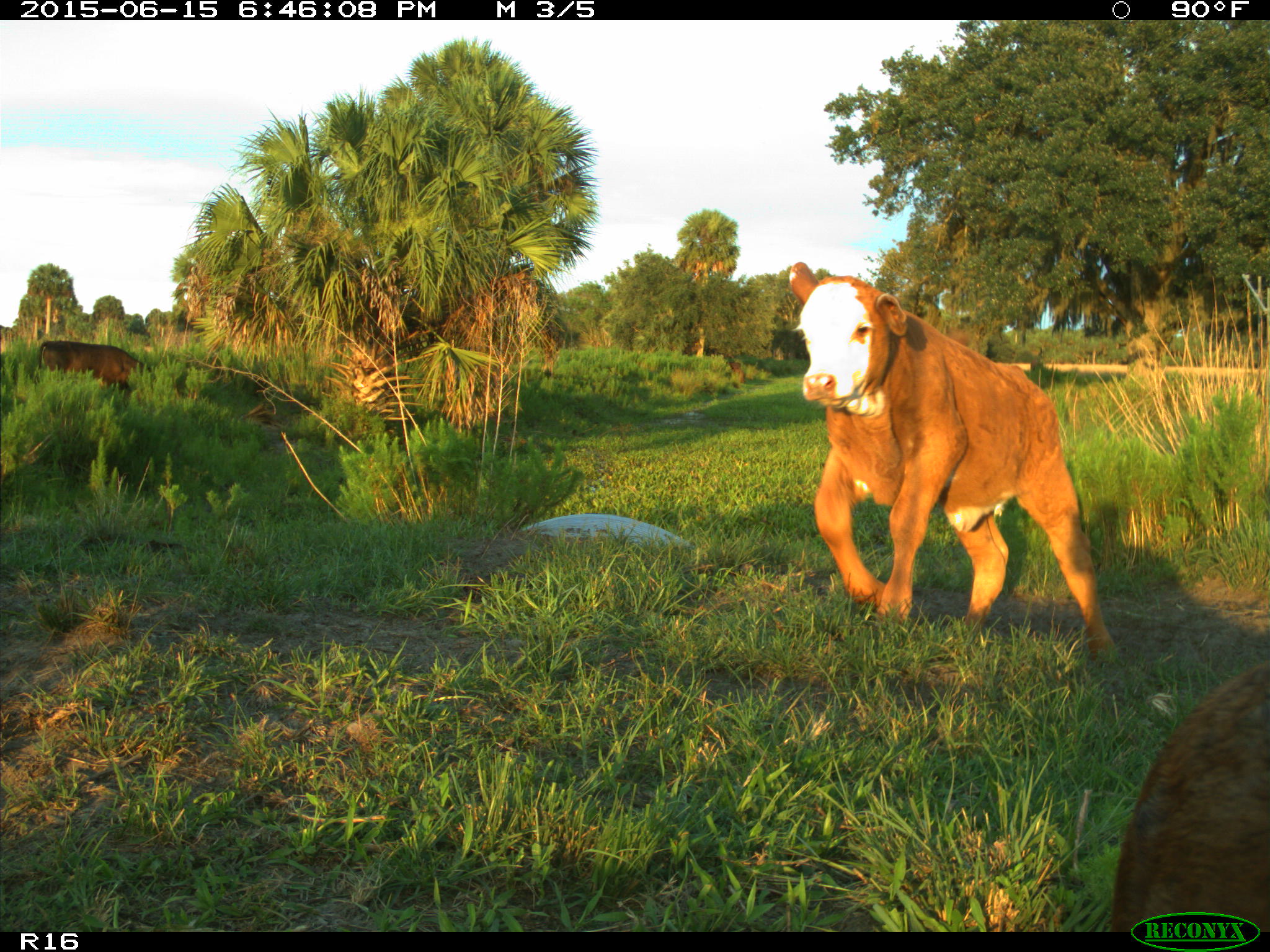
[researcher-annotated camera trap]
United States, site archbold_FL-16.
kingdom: Animalia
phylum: Chordata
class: Mammalia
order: Artiodactyla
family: Bovidae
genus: Bos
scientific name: Bos taurus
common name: domestic cow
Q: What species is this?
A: Bos taurus (domestic cow).